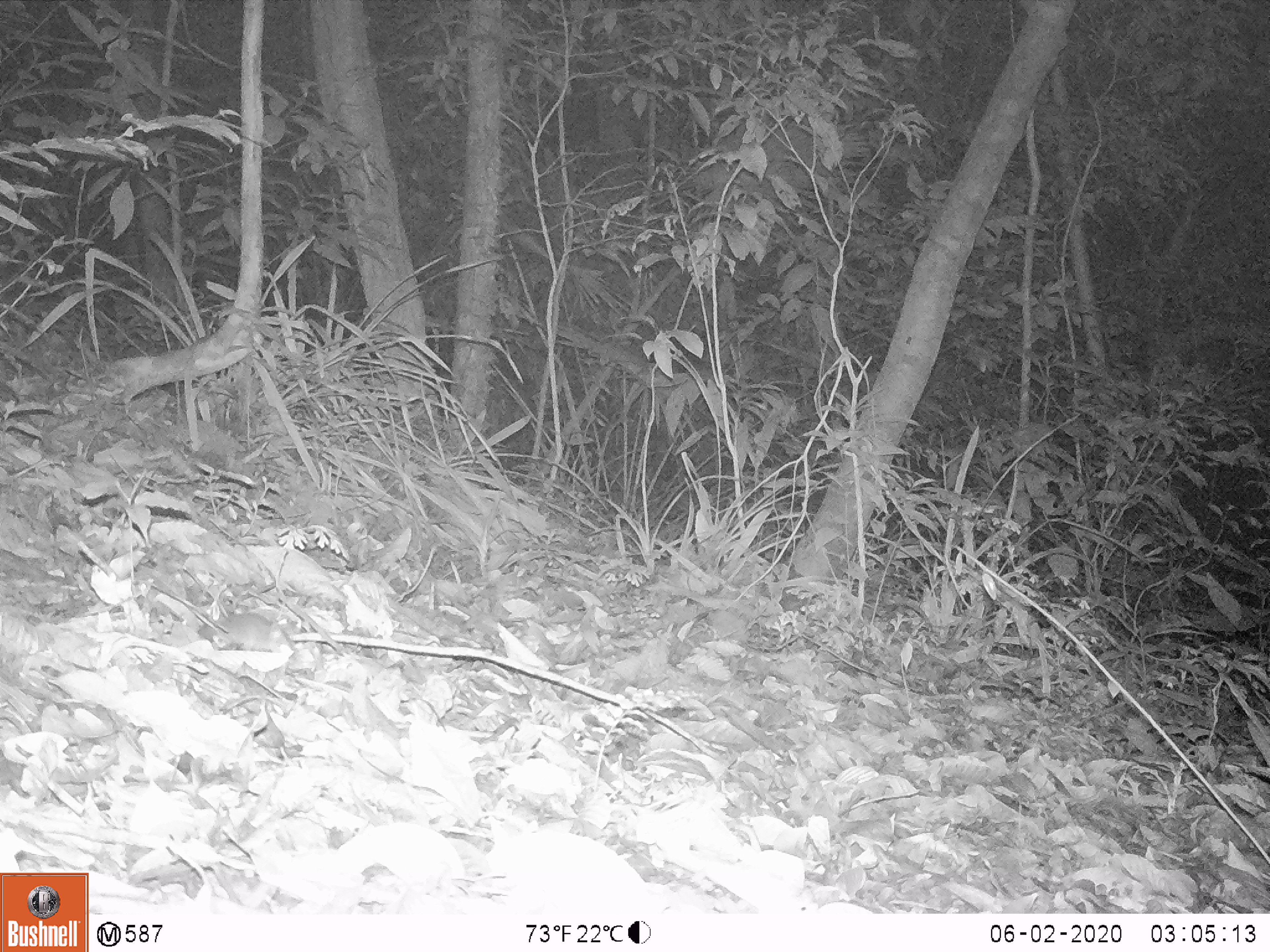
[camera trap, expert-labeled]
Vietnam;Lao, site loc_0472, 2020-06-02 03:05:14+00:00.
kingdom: Animalia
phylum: Chordata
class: Mammalia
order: Rodentia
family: Muridae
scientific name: Muridae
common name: old-world mice and rats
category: unidentified murid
Unidentified murid (old-world mice and rats) (Muridae). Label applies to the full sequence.